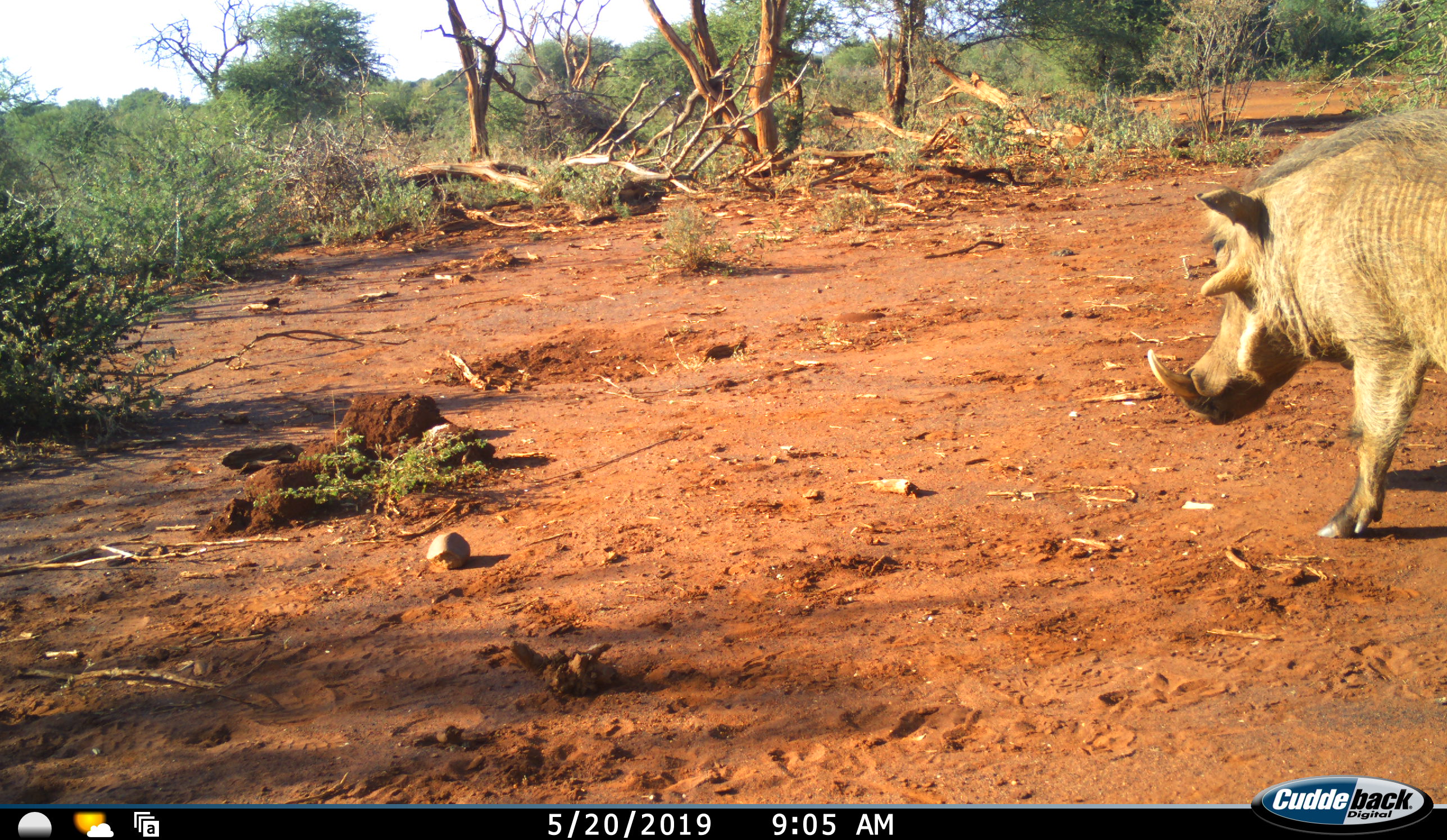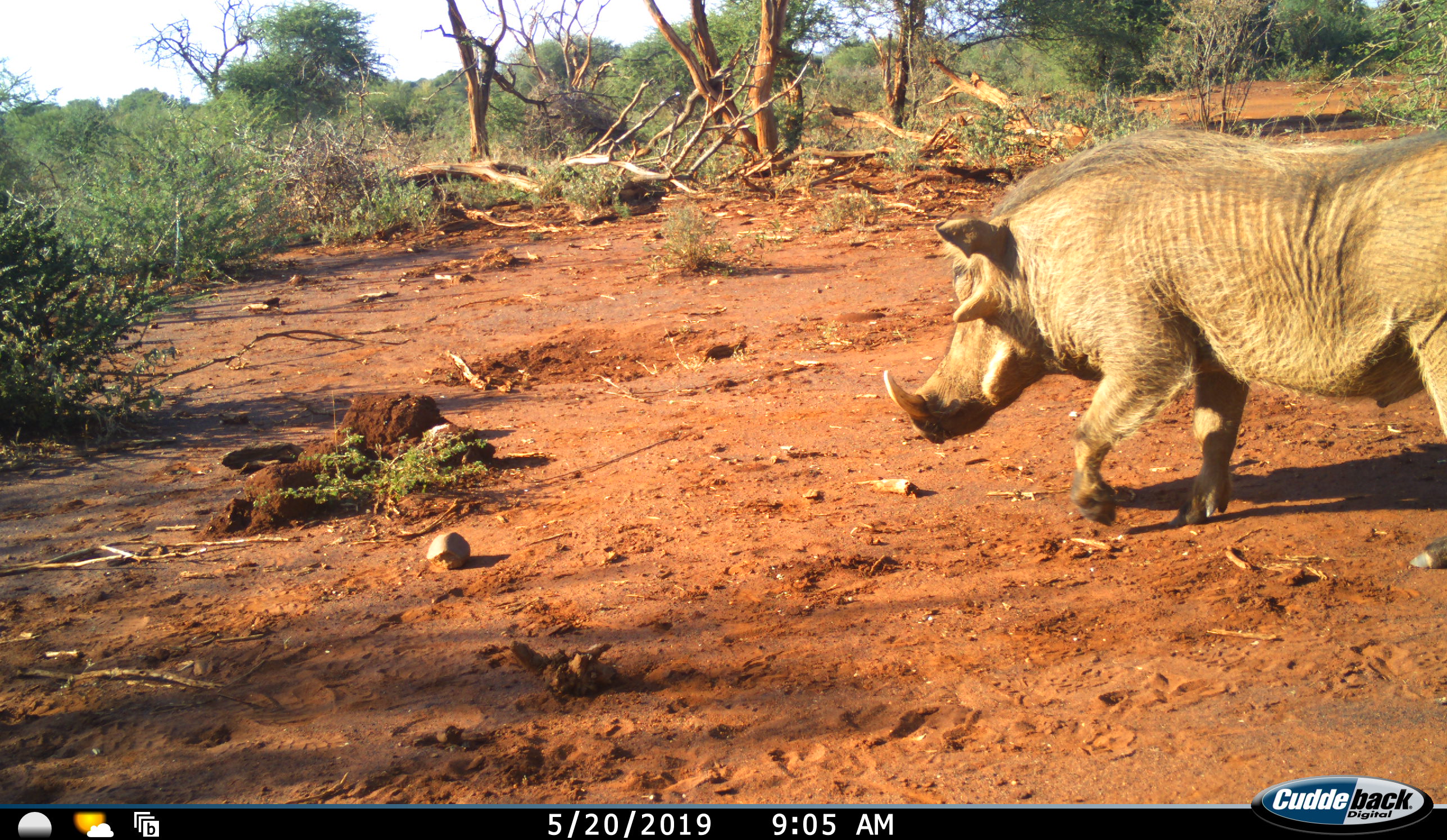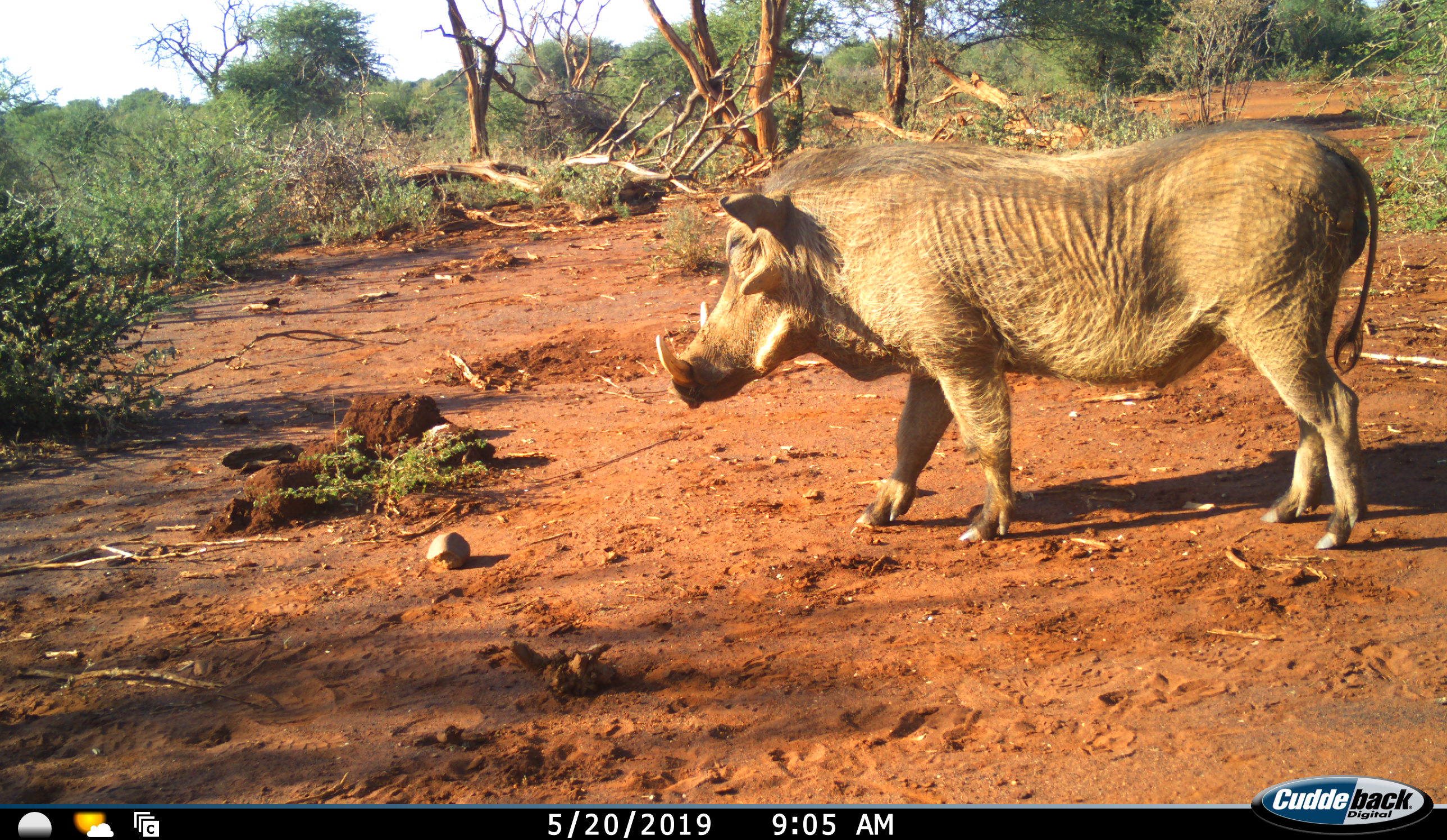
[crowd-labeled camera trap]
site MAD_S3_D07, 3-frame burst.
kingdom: Animalia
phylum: Chordata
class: Mammalia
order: Artiodactyla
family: Suidae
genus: Phacochoerus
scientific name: Phacochoerus africanus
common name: warthog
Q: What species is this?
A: Warthog (Phacochoerus africanus).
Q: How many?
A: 1.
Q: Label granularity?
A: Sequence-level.